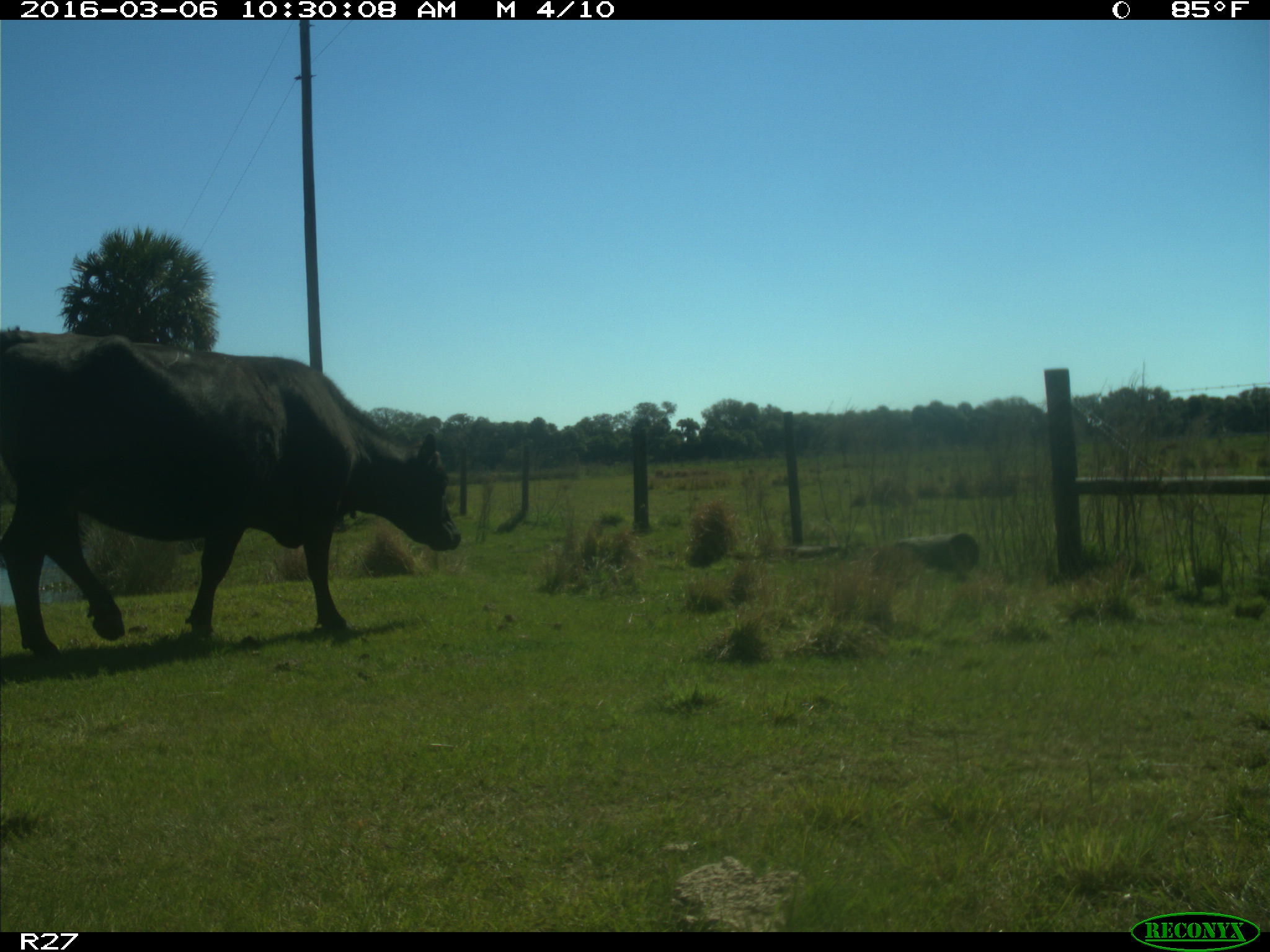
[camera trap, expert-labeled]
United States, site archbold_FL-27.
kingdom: Animalia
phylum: Chordata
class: Mammalia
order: Artiodactyla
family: Bovidae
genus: Bos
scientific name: Bos taurus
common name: domestic cow